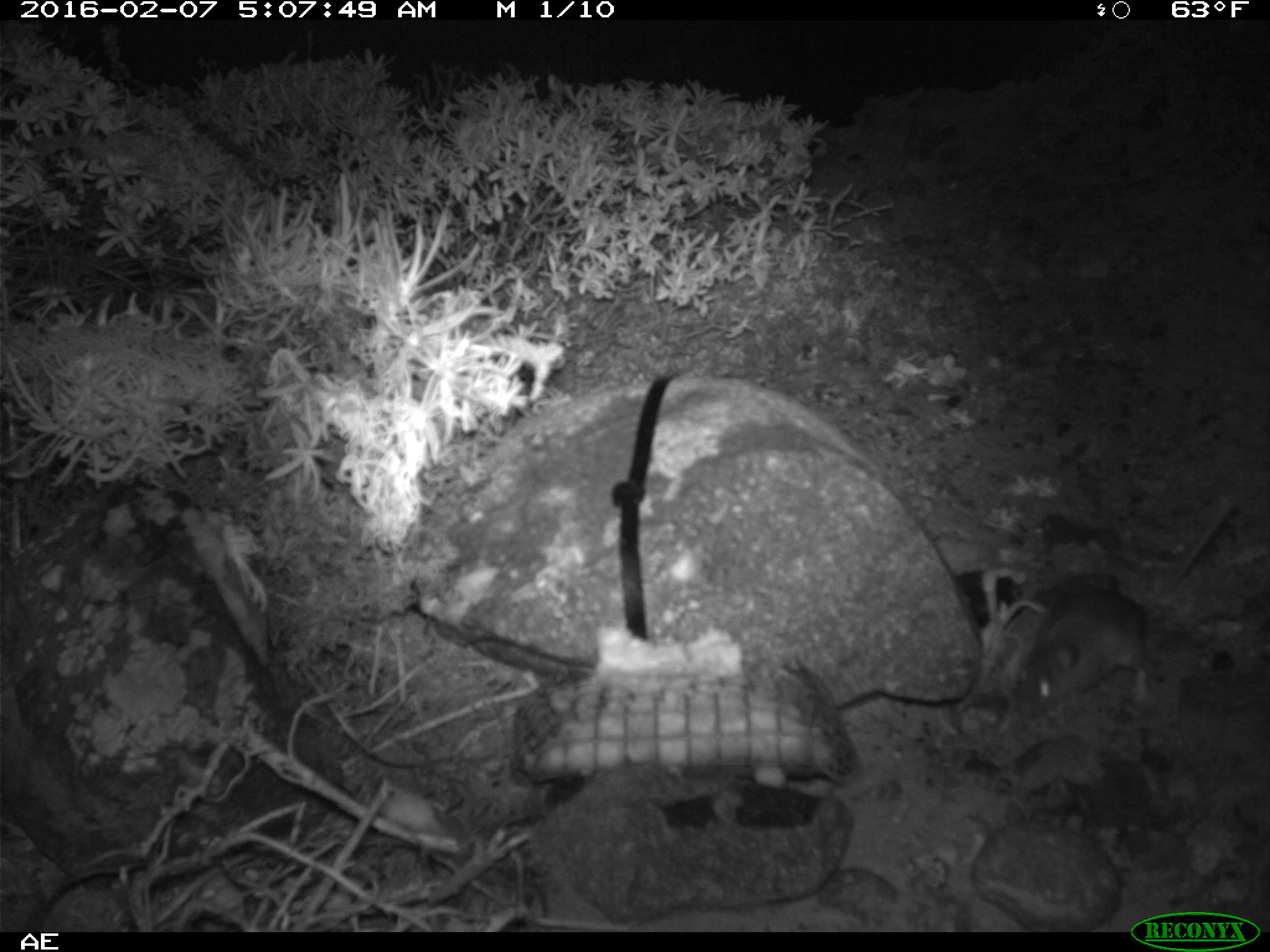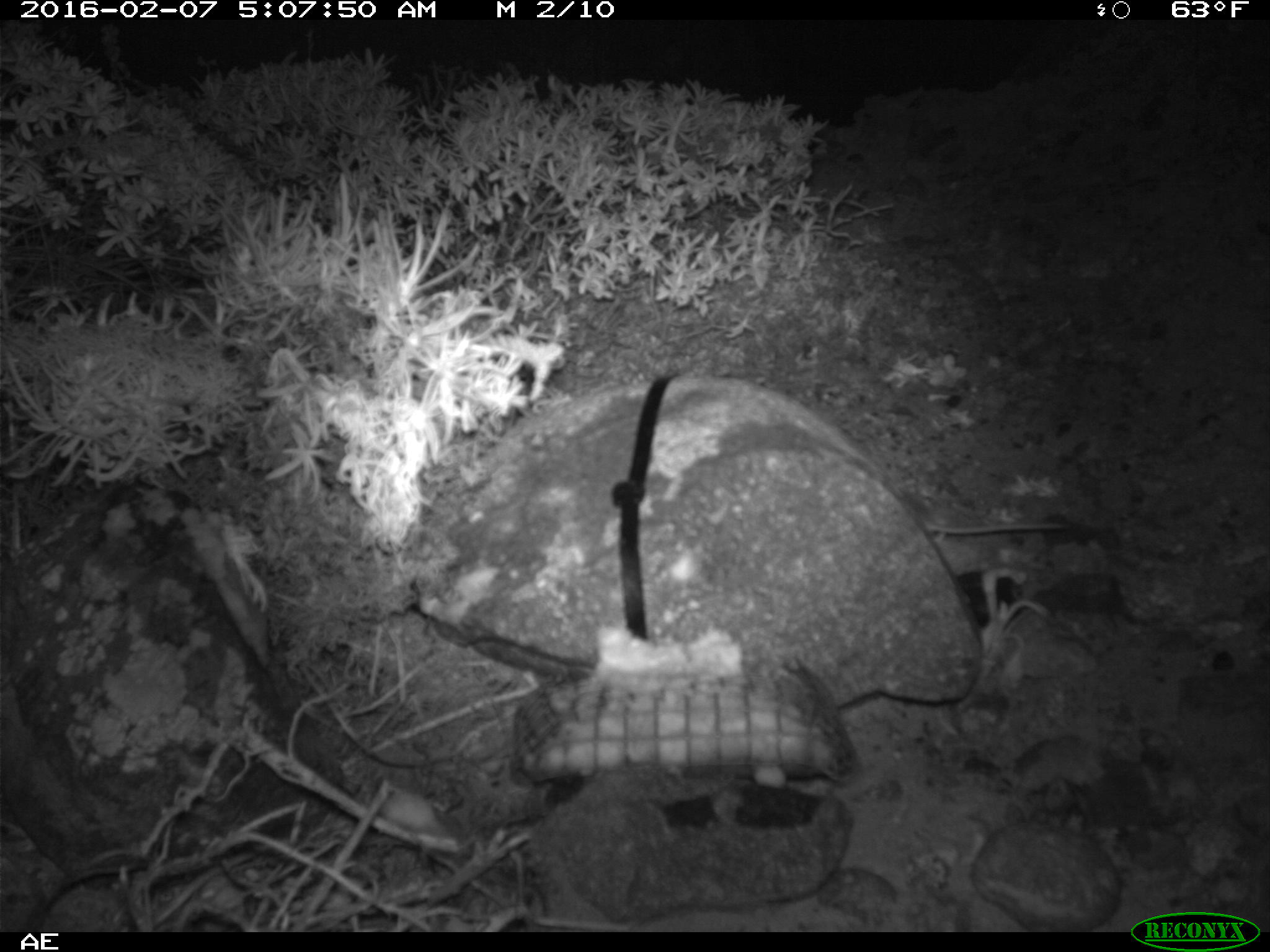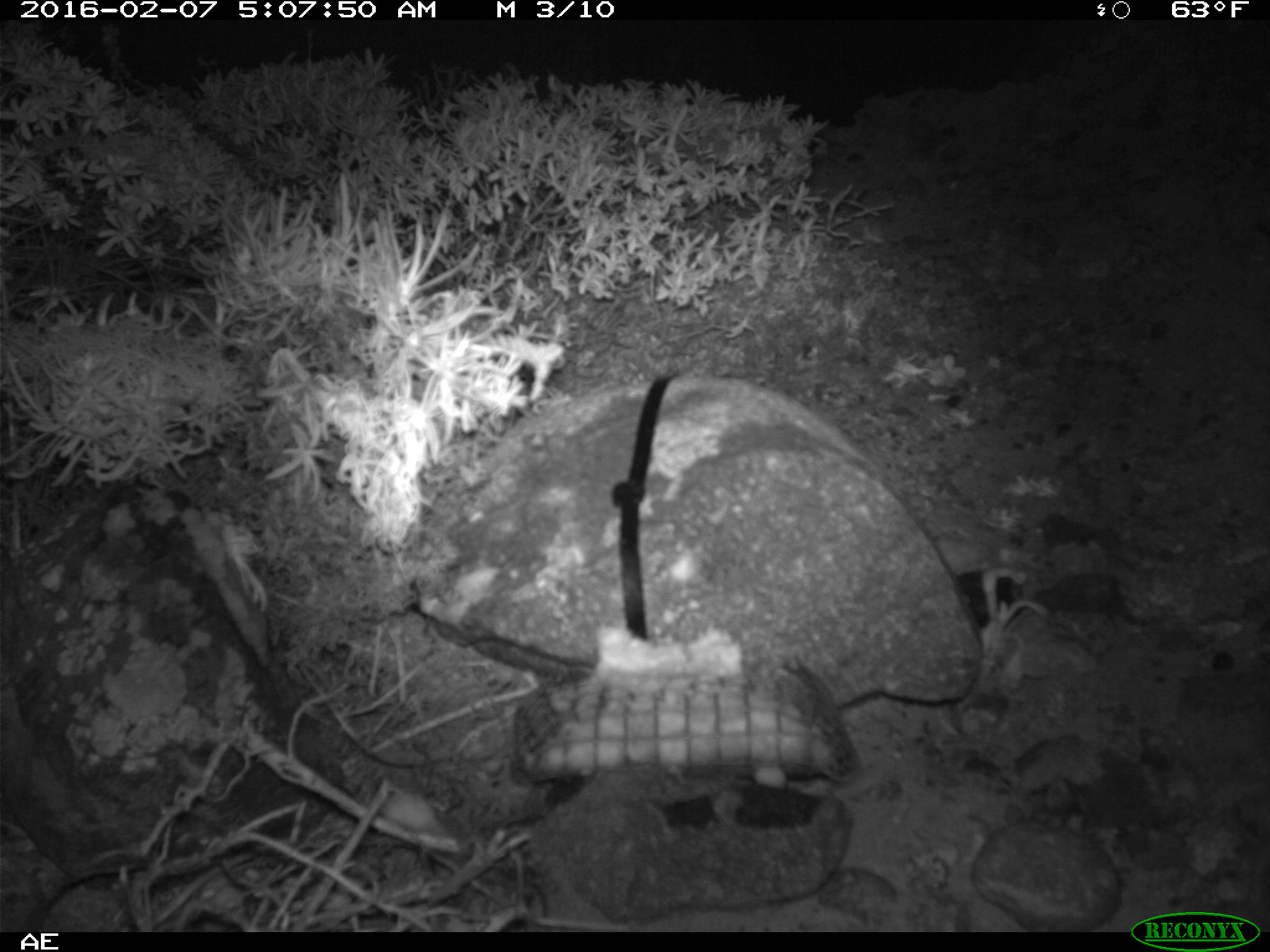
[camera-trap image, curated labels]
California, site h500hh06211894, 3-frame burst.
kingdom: Animalia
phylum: Chordata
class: Mammalia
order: Rodentia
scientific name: Rodentia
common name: rodent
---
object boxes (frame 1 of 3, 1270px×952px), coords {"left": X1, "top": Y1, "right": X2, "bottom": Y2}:
rodent: {"left": 1016, "top": 501, "right": 1230, "bottom": 718}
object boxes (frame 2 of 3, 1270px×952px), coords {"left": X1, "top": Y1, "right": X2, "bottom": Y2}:
rodent: {"left": 920, "top": 518, "right": 1078, "bottom": 543}